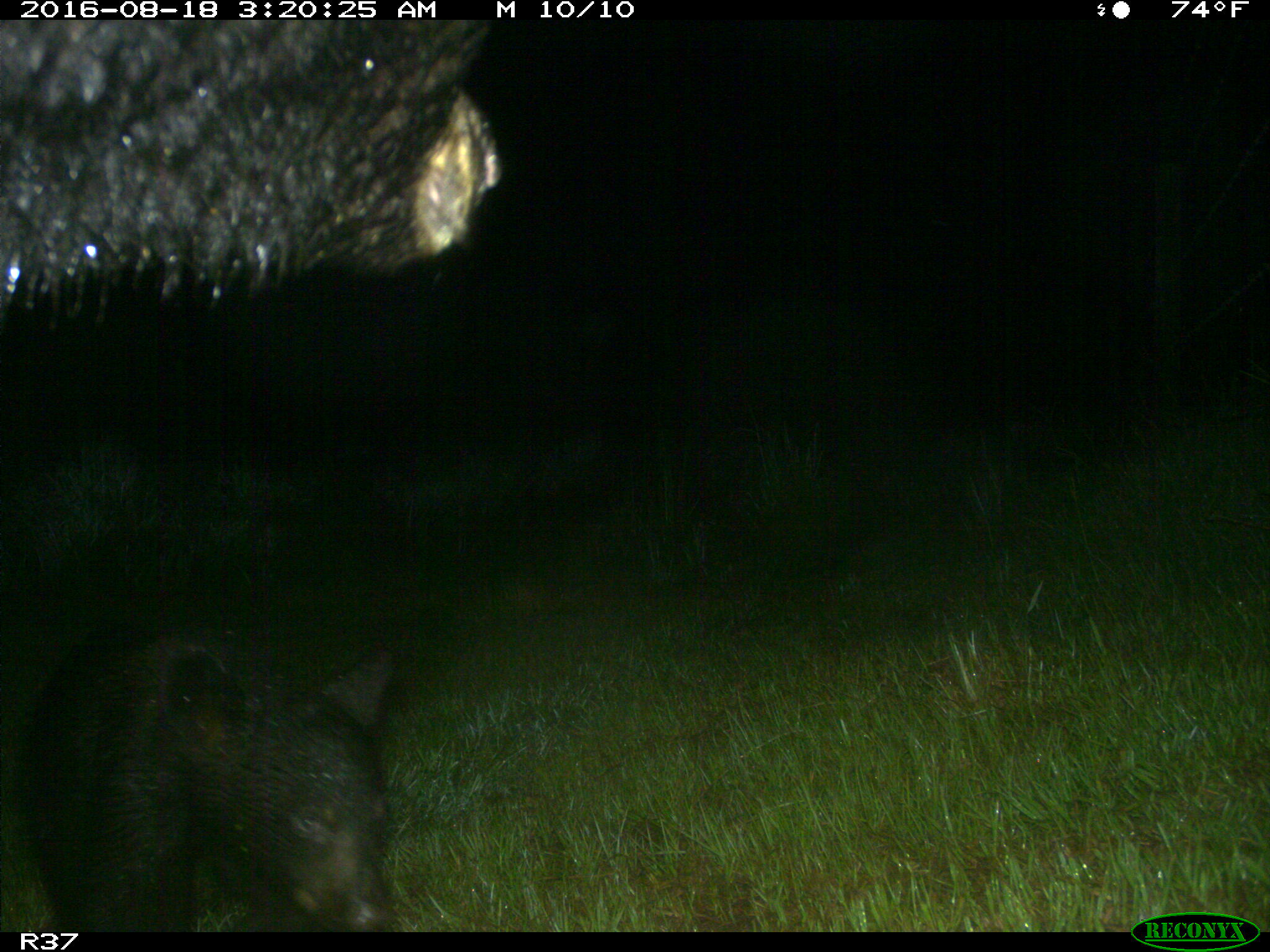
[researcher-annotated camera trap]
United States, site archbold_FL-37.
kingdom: Animalia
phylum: Chordata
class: Mammalia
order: Carnivora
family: Ursidae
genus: Ursus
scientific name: Ursus americanus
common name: american black bear